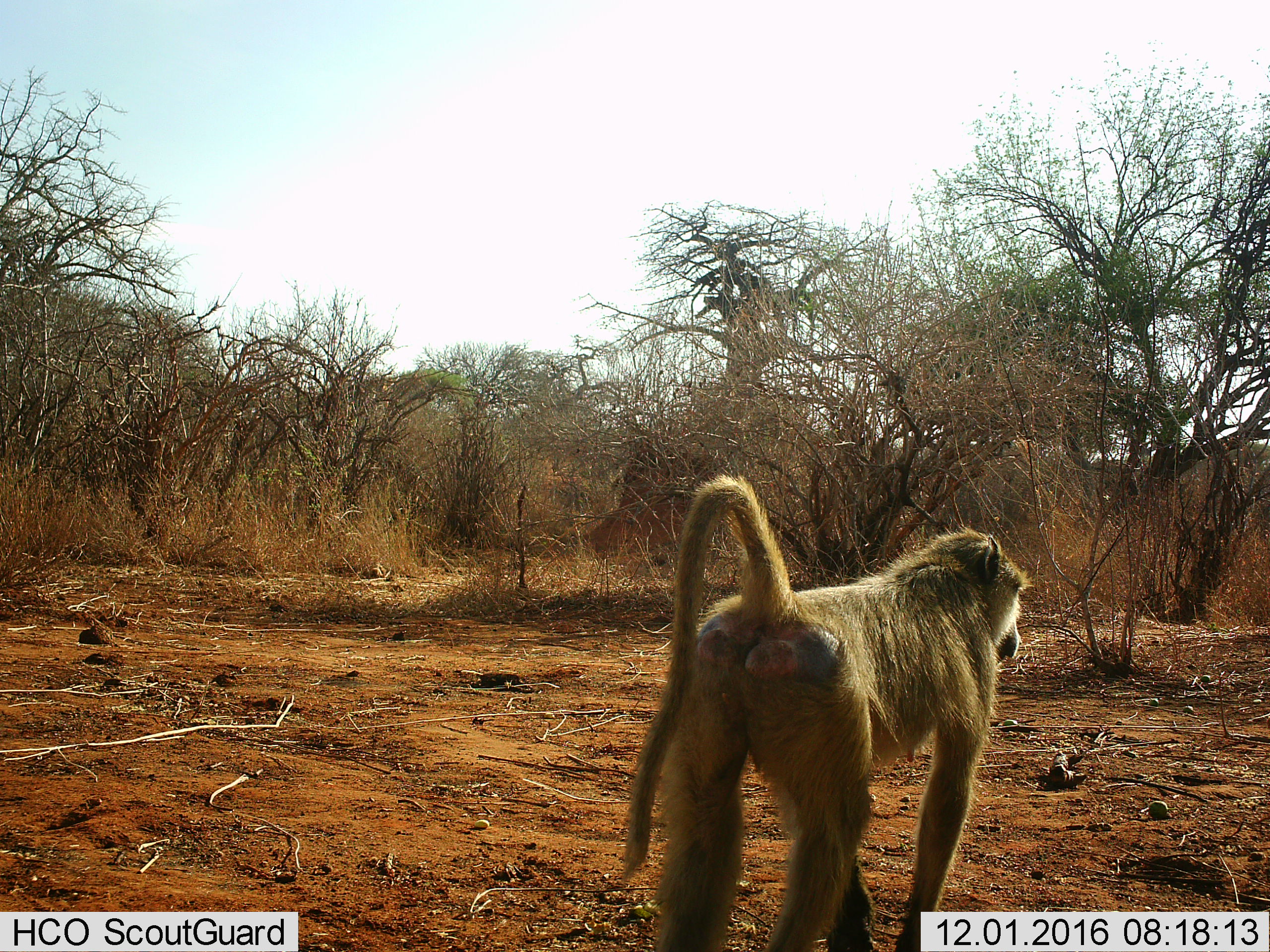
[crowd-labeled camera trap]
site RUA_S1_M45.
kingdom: Animalia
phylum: Chordata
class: Mammalia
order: Primates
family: Cercopithecidae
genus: Papio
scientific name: Papio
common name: baboon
Baboon (Papio), count 1. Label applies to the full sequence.